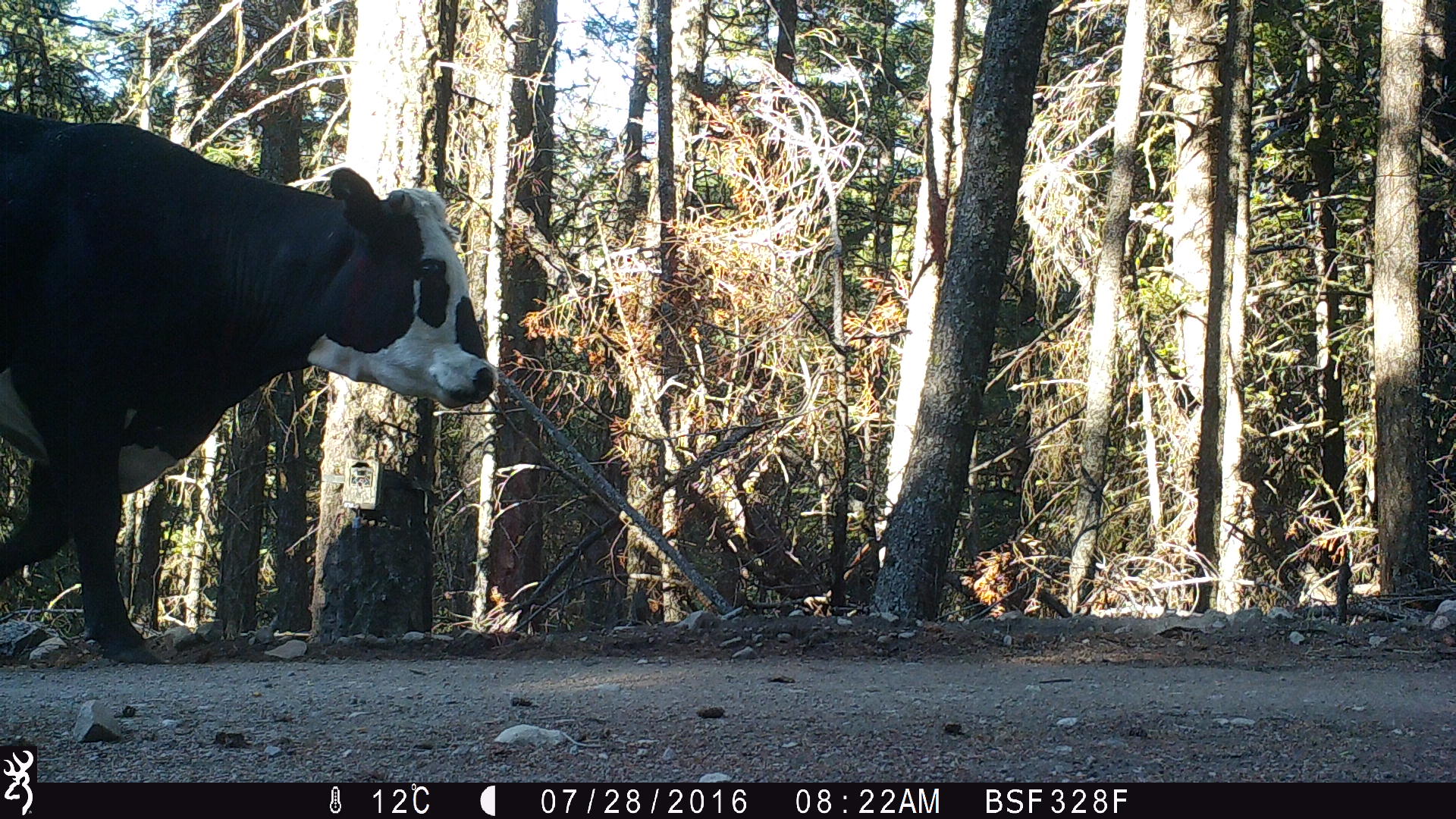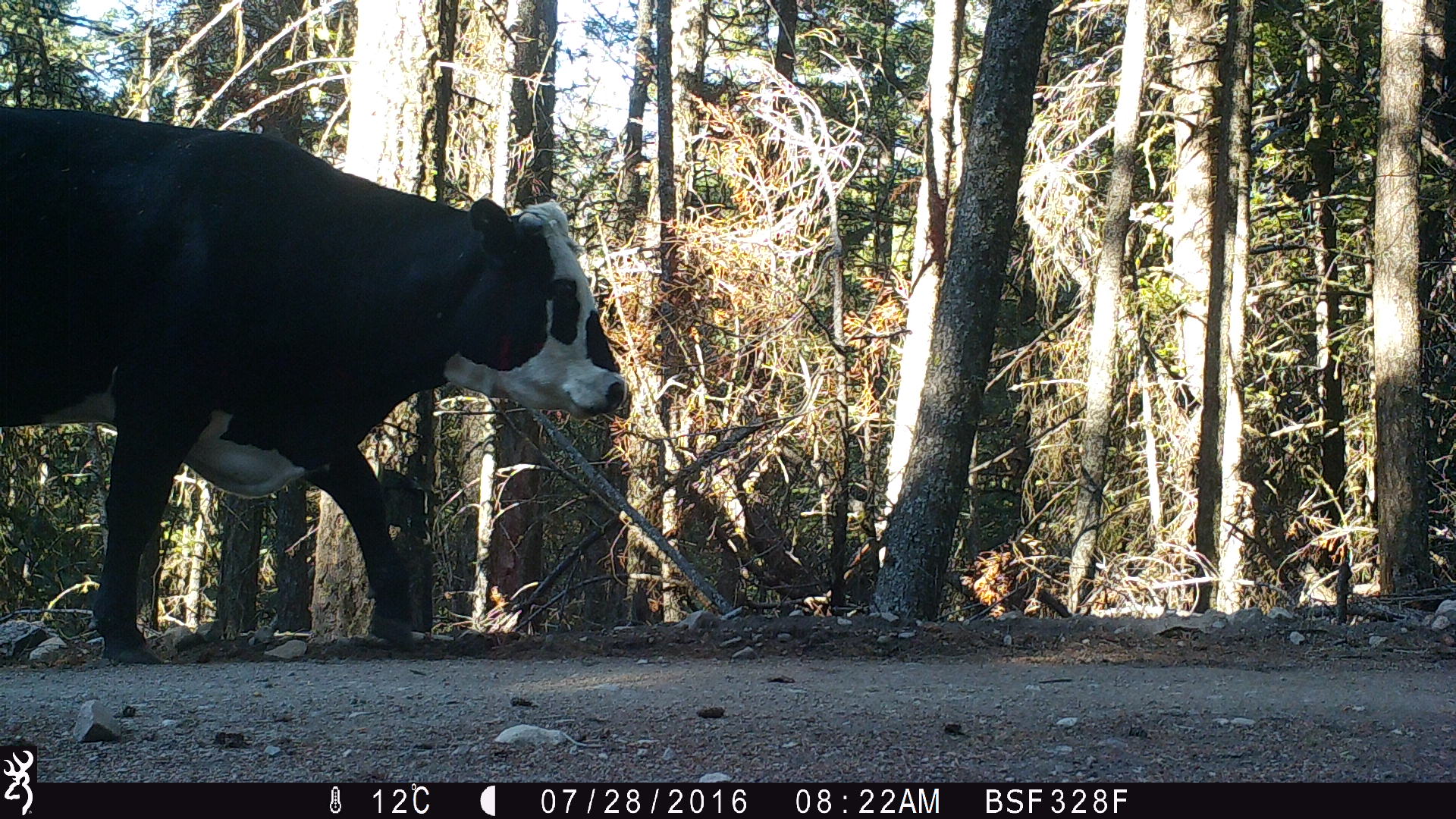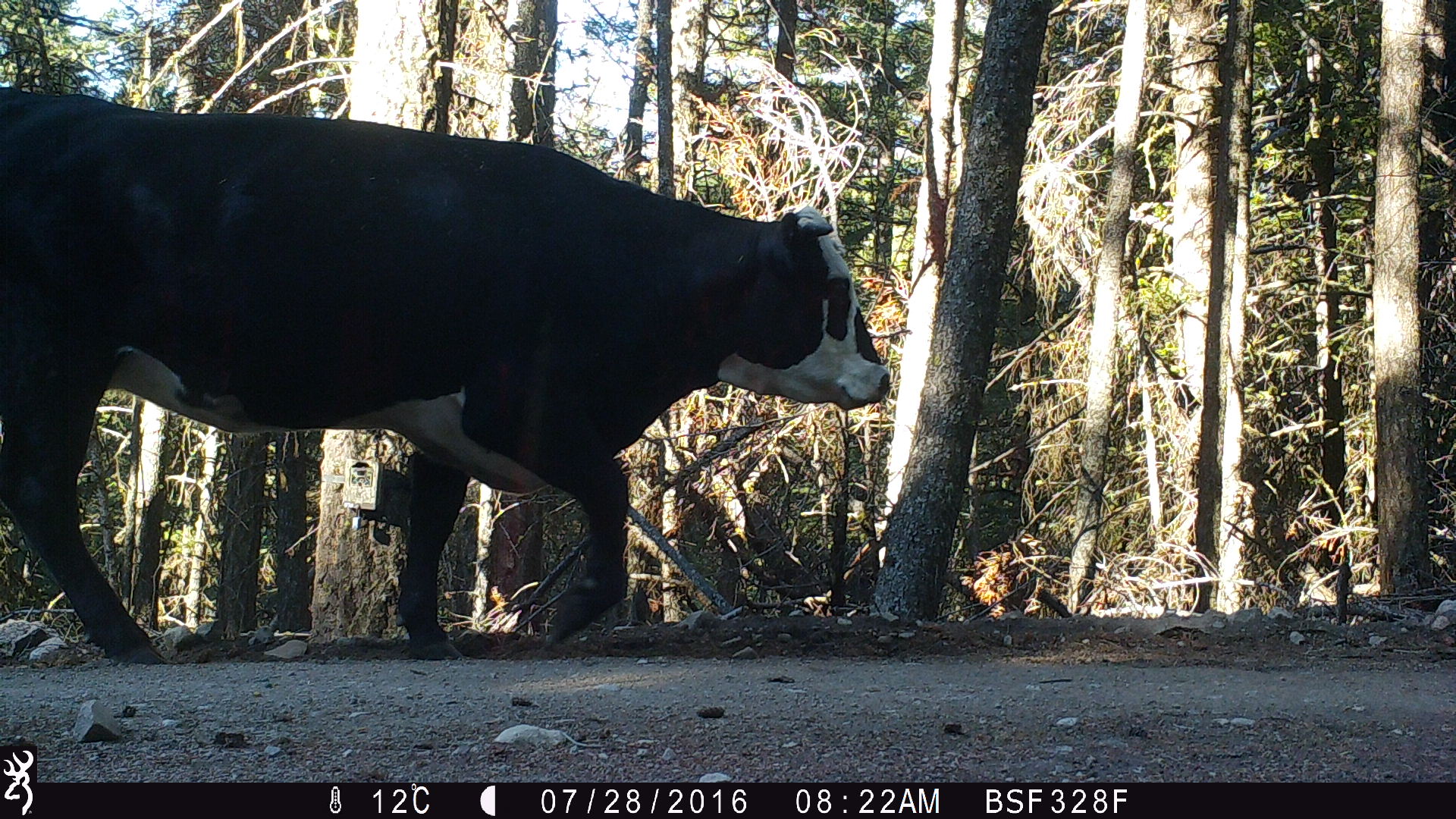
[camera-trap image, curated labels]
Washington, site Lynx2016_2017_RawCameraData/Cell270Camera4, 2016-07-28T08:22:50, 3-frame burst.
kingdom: Animalia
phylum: Chordata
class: Mammalia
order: Artiodactyla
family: Bovidae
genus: Bos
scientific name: Bos taurus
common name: domestic cattle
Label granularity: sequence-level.